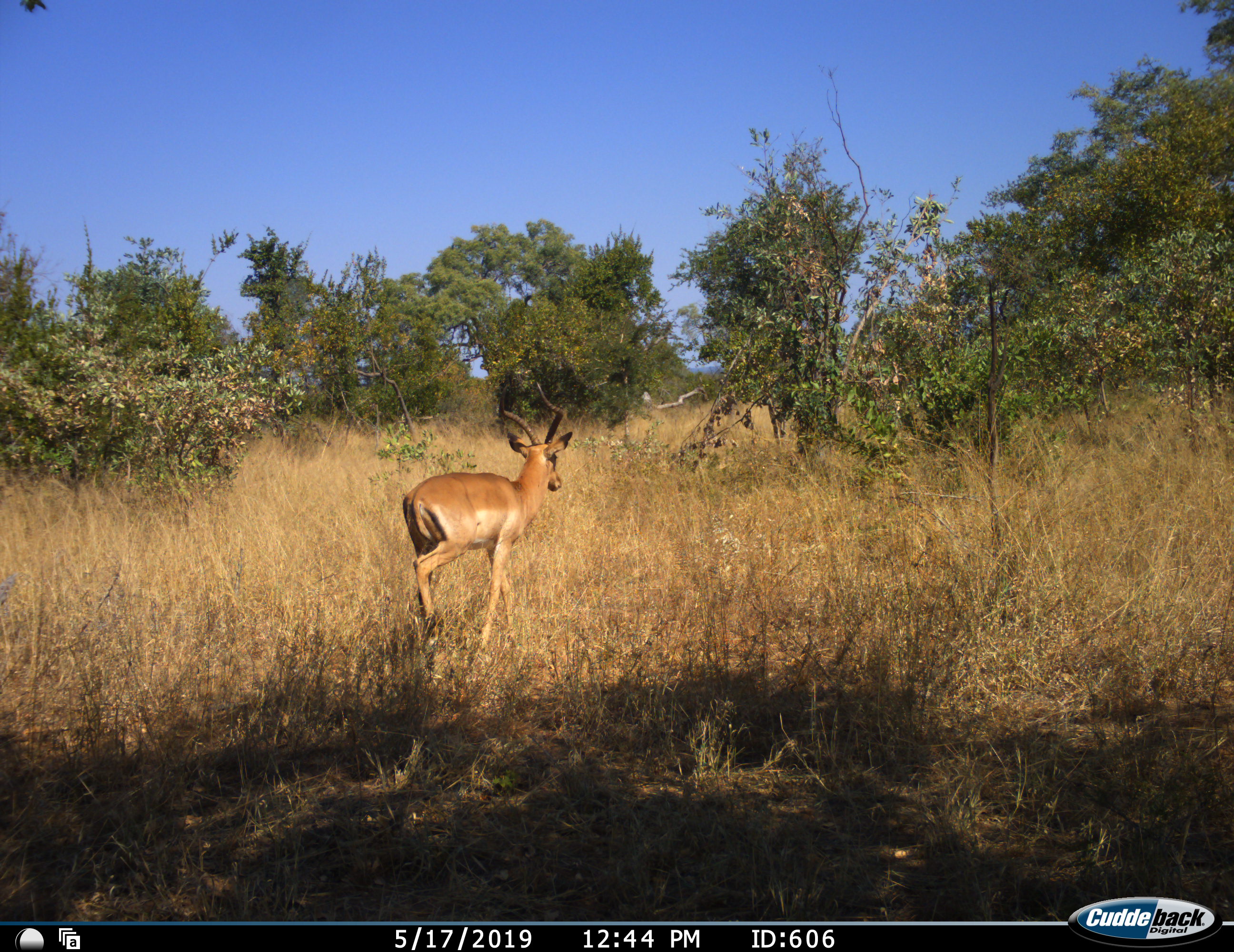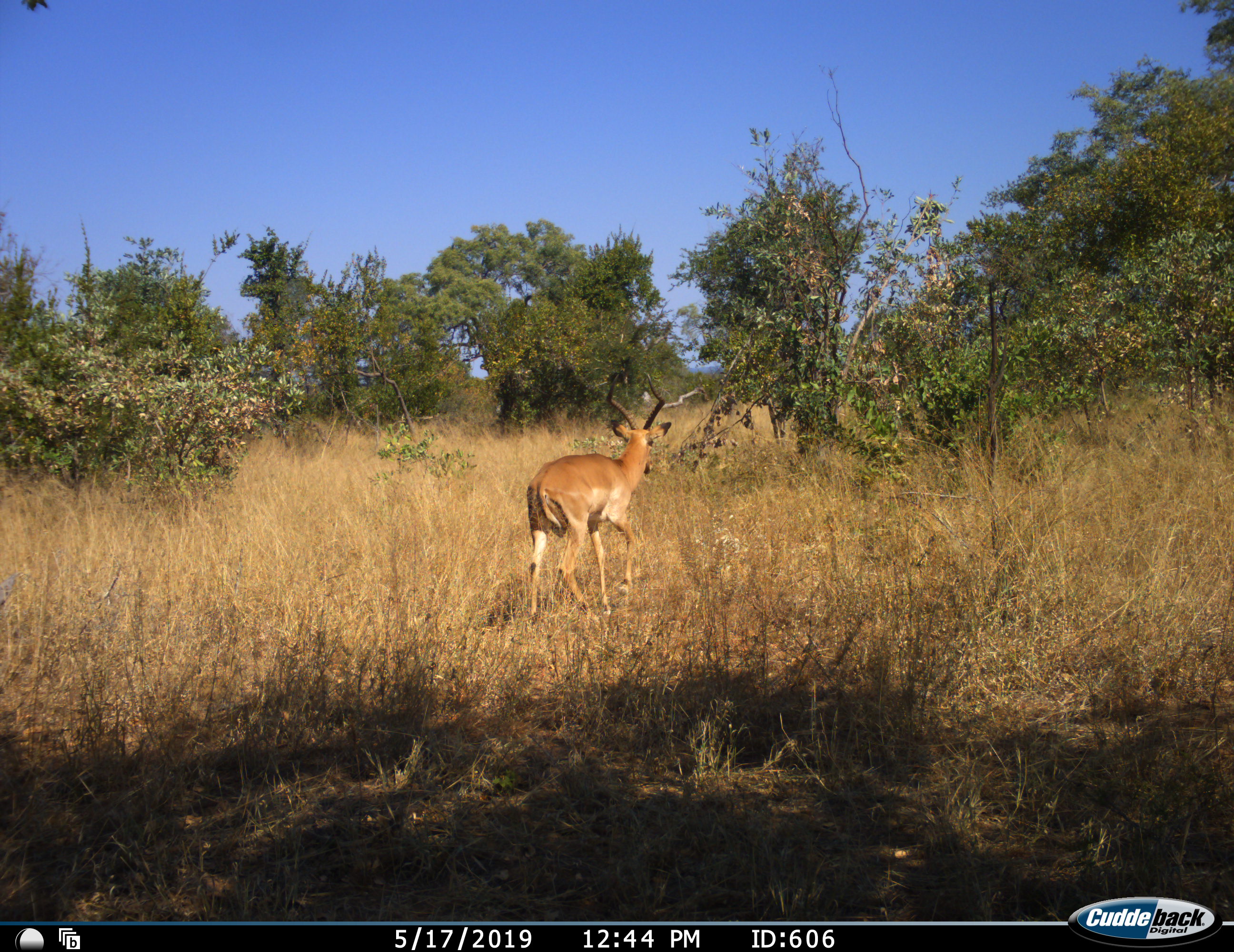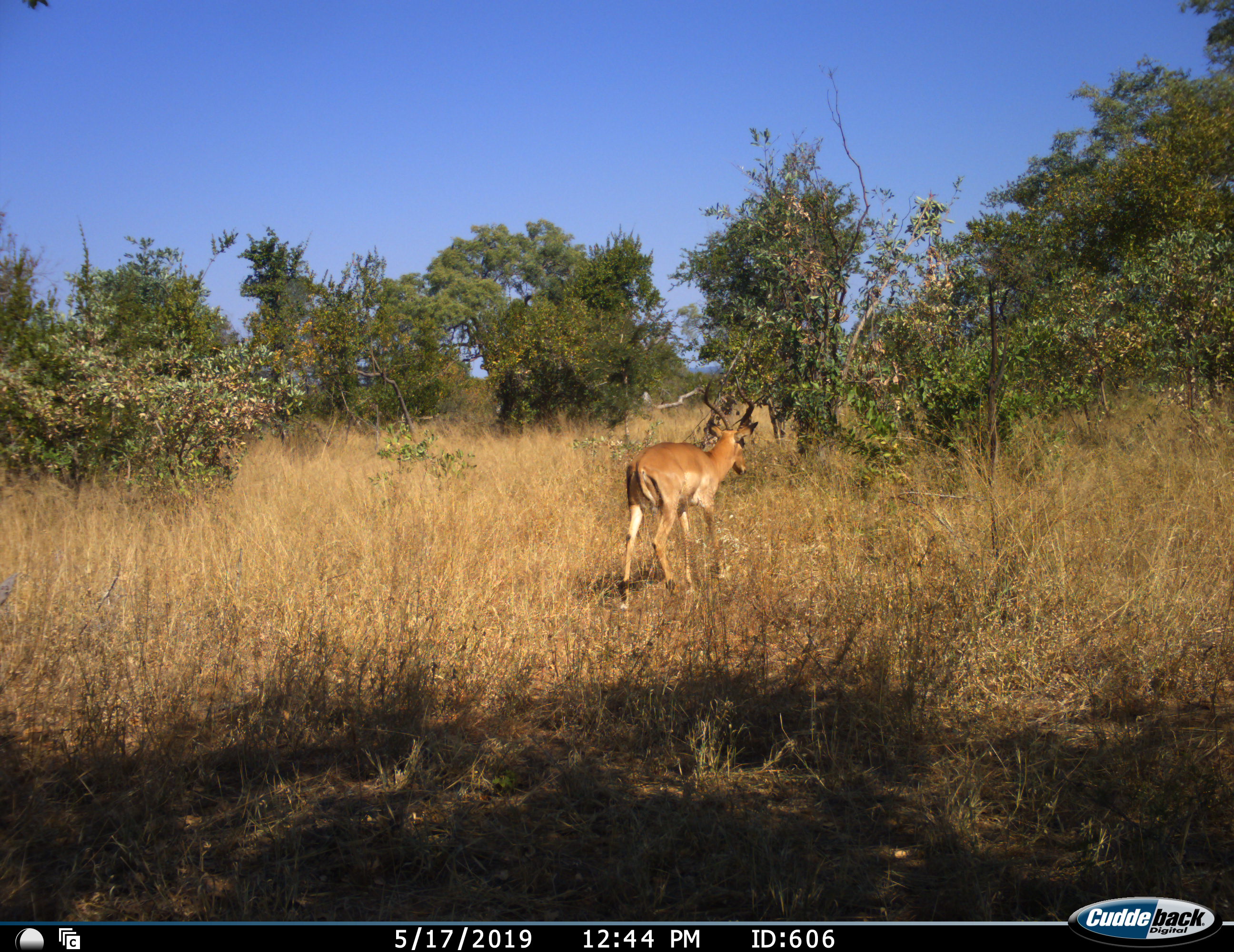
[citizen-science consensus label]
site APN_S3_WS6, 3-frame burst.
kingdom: Animalia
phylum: Chordata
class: Mammalia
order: Artiodactyla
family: Bovidae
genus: Aepyceros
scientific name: Aepyceros melampus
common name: impala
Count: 1.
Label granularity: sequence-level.